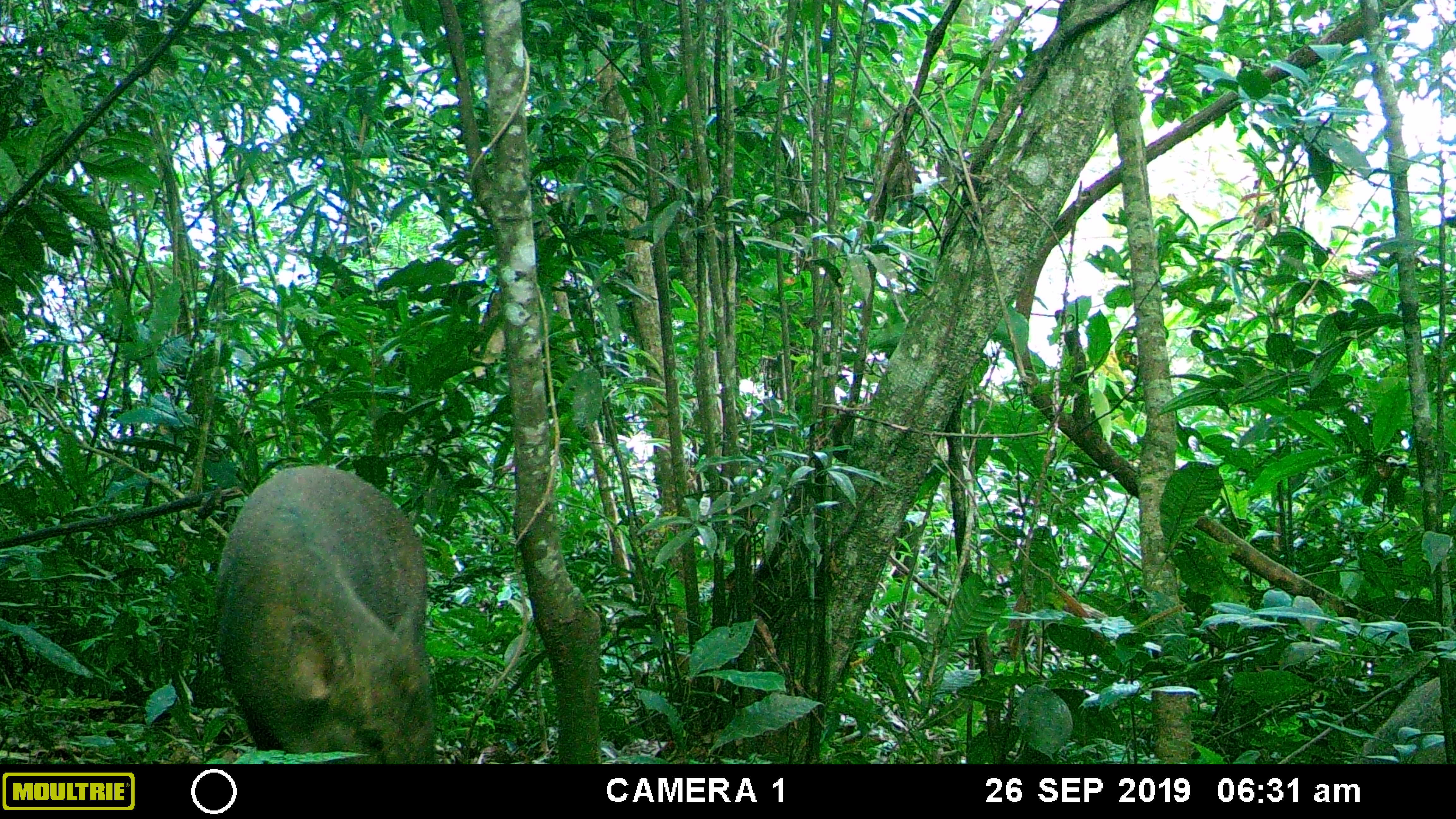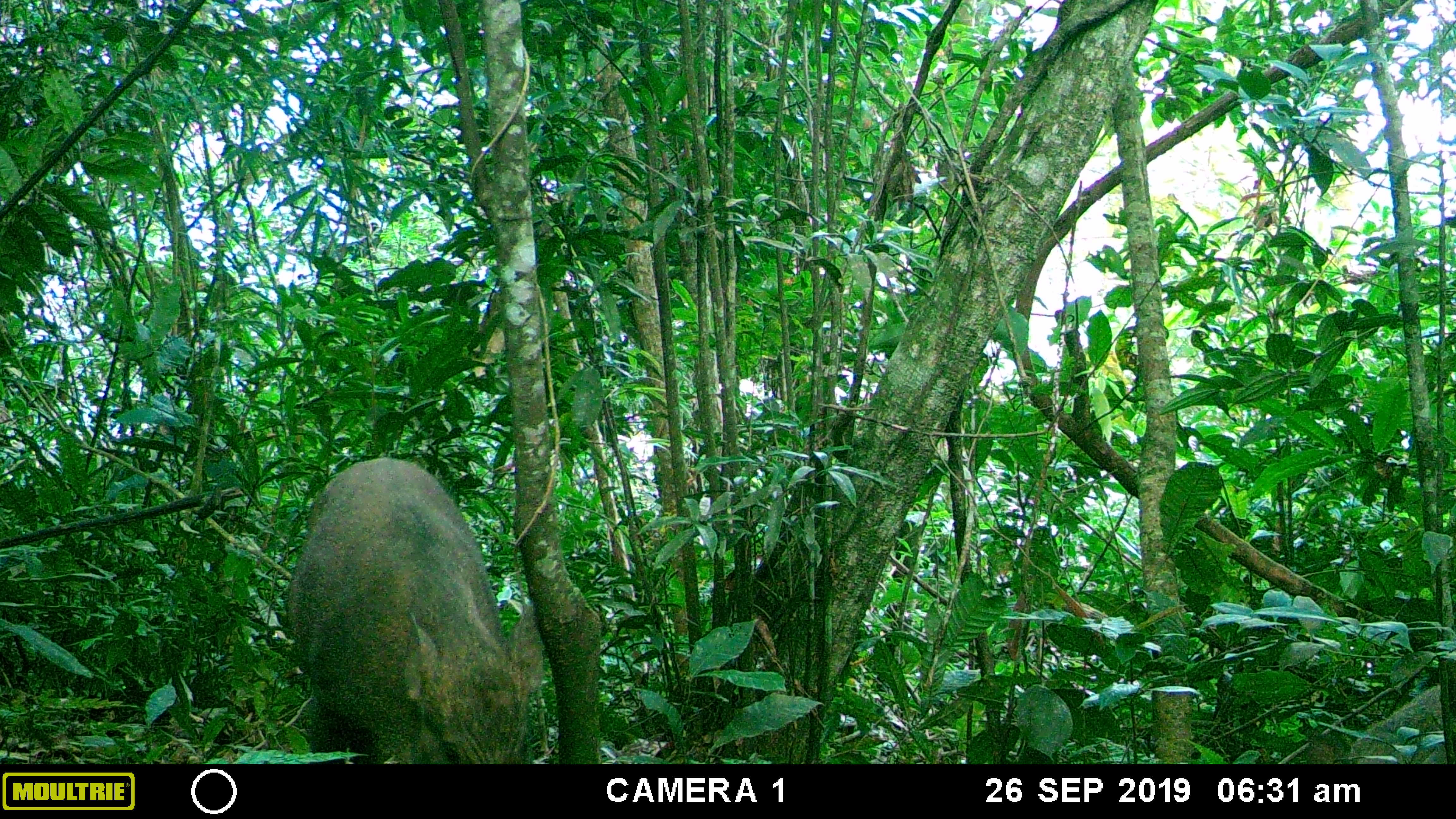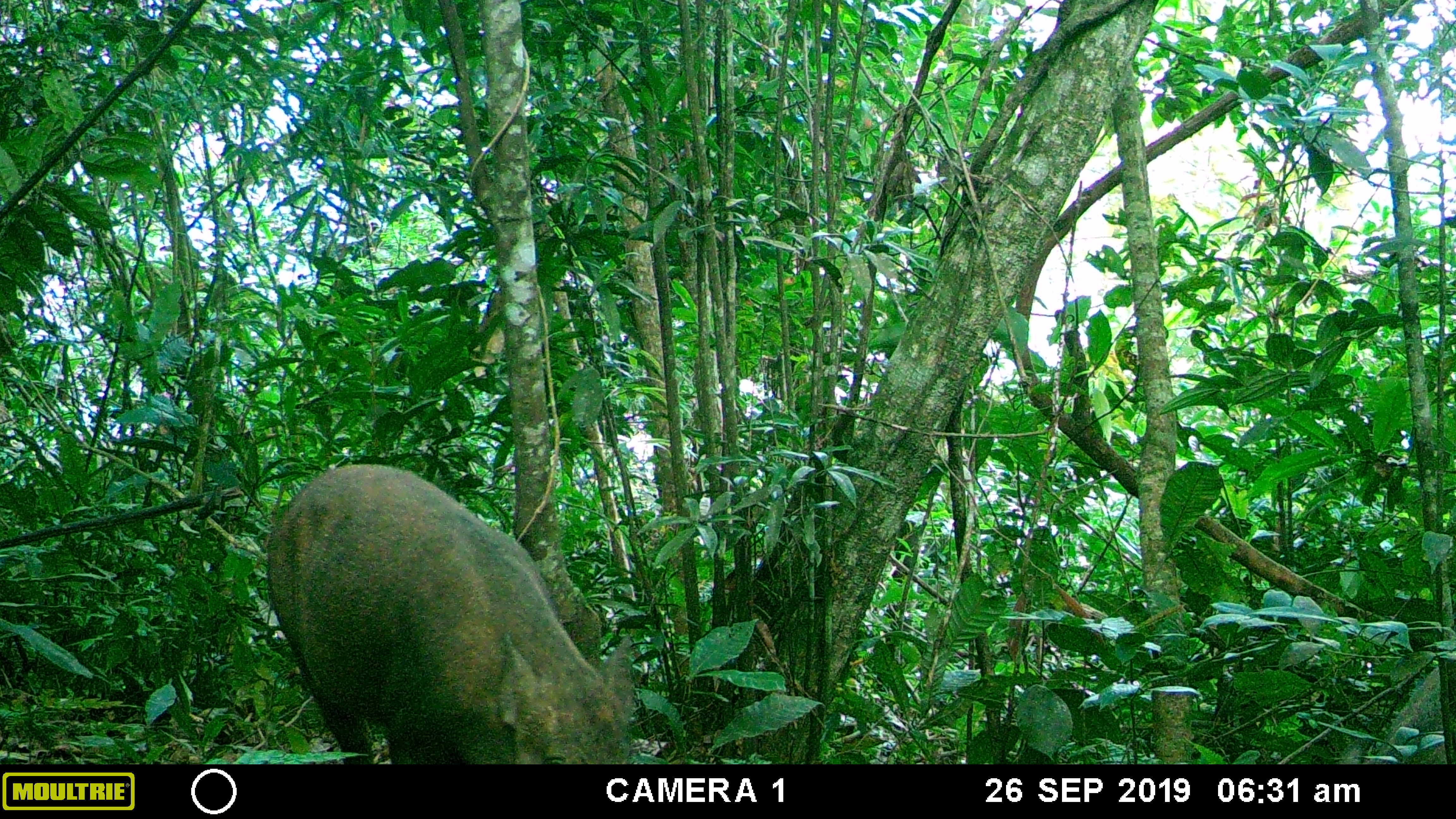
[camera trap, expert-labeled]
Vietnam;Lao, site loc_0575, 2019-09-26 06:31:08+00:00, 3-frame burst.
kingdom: Animalia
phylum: Chordata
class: Mammalia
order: Artiodactyla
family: Suidae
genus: Sus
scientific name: Sus scrofa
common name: eurasian wild pig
Eurasian wild pig (Sus scrofa). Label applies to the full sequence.